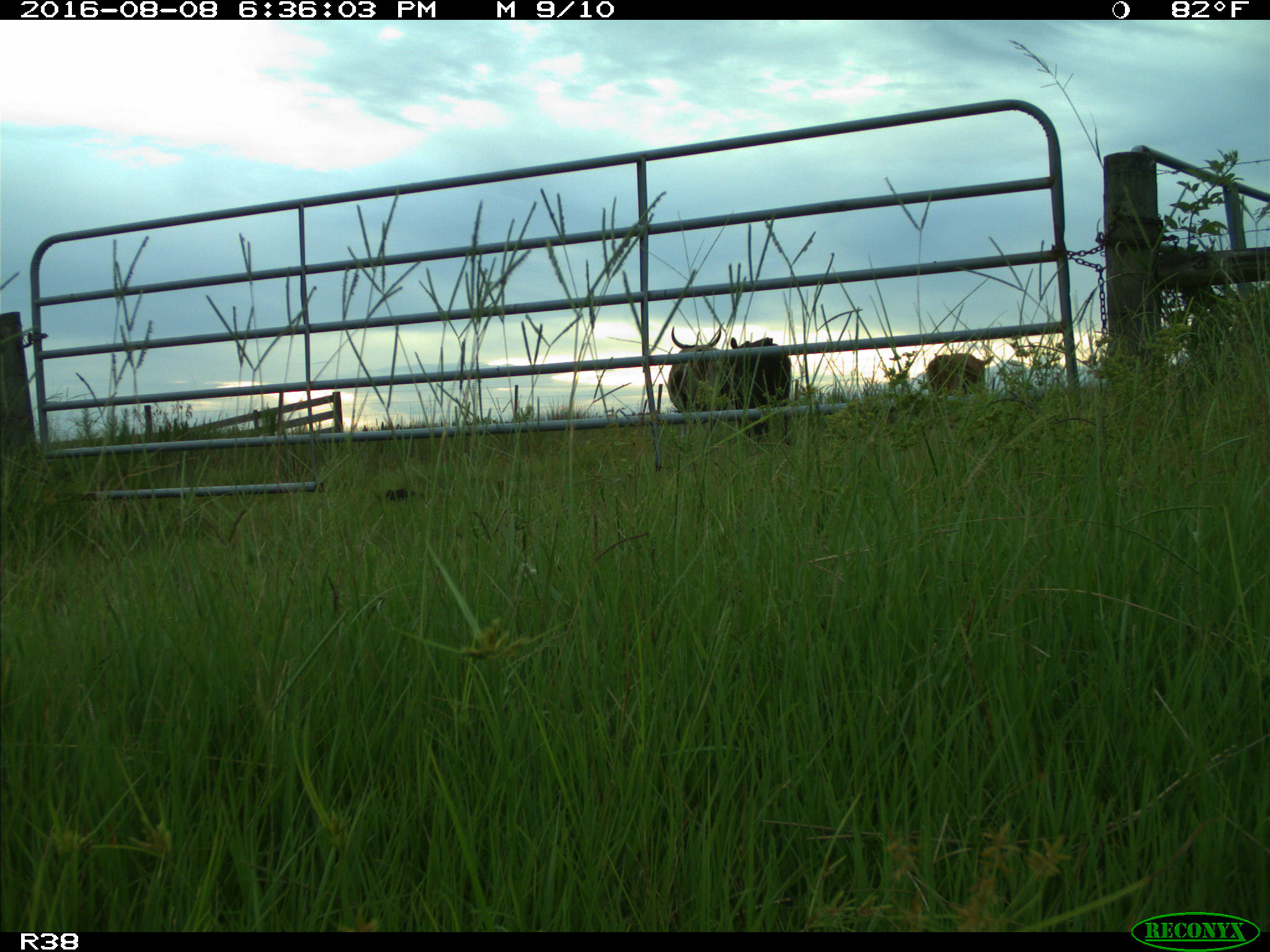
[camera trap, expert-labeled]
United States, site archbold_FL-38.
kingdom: Animalia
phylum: Chordata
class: Mammalia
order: Artiodactyla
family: Bovidae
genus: Bos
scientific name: Bos taurus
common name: domestic cow